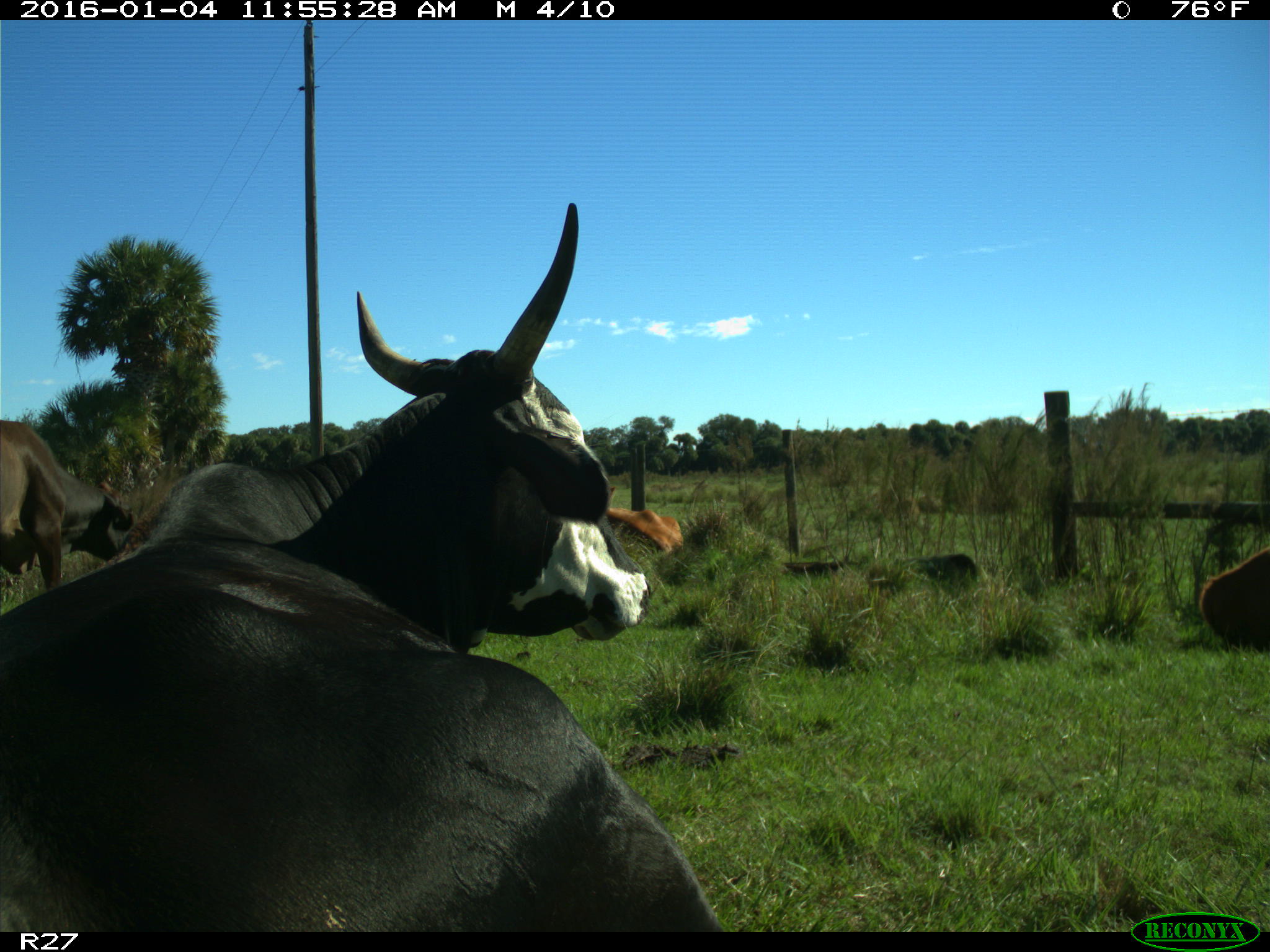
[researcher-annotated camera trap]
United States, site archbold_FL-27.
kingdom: Animalia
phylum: Chordata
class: Mammalia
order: Artiodactyla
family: Bovidae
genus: Bos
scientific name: Bos taurus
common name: domestic cow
Bos taurus (domestic cow).